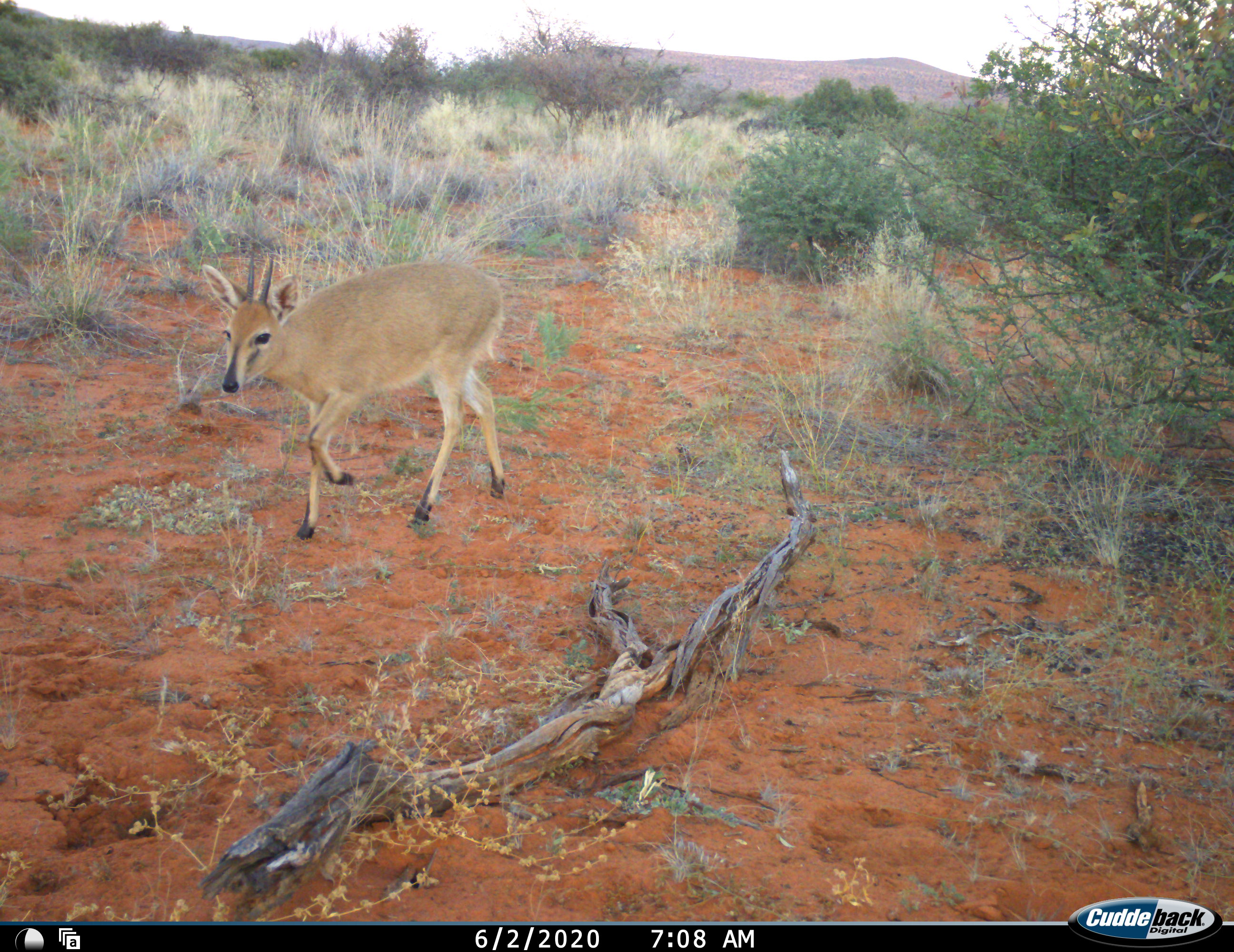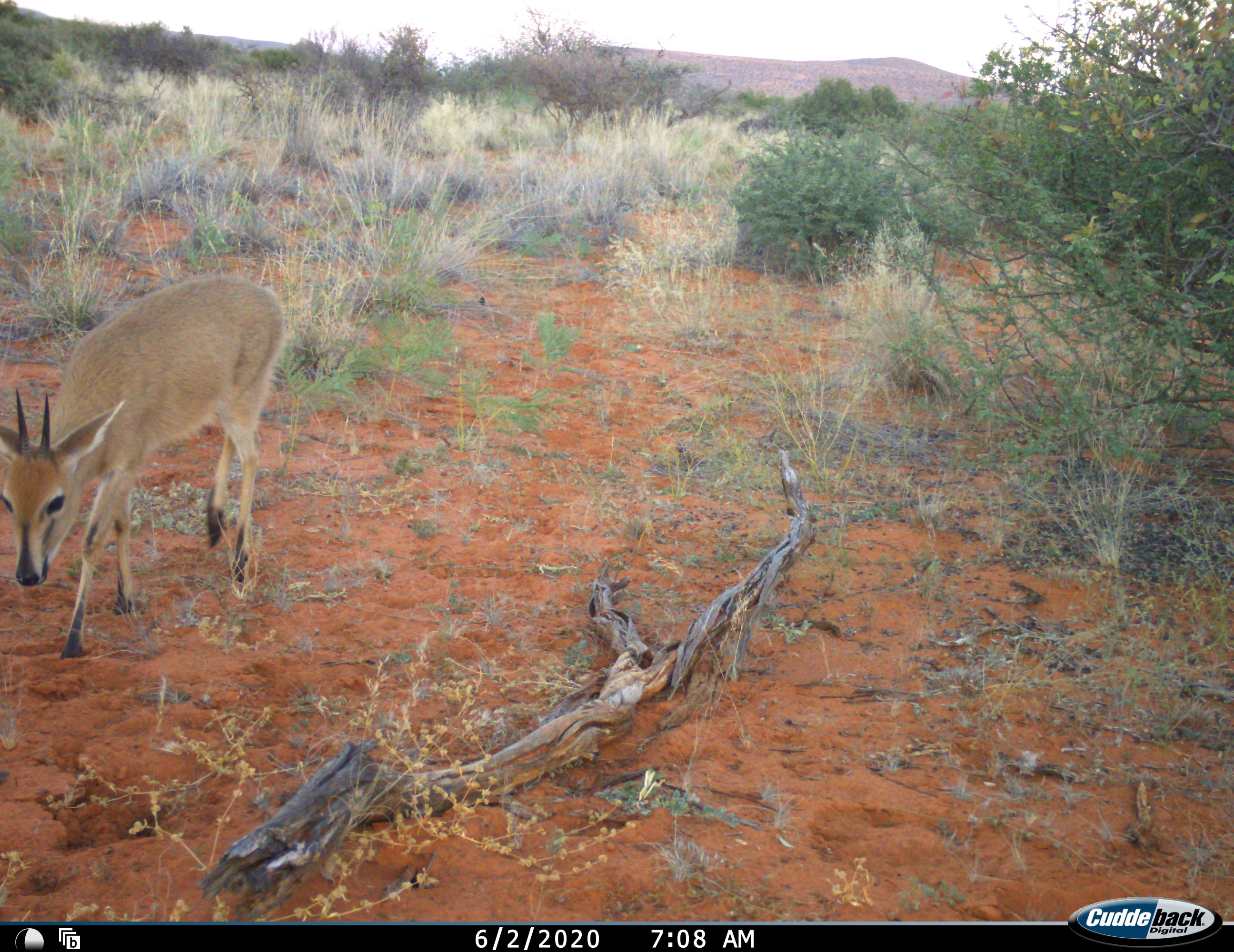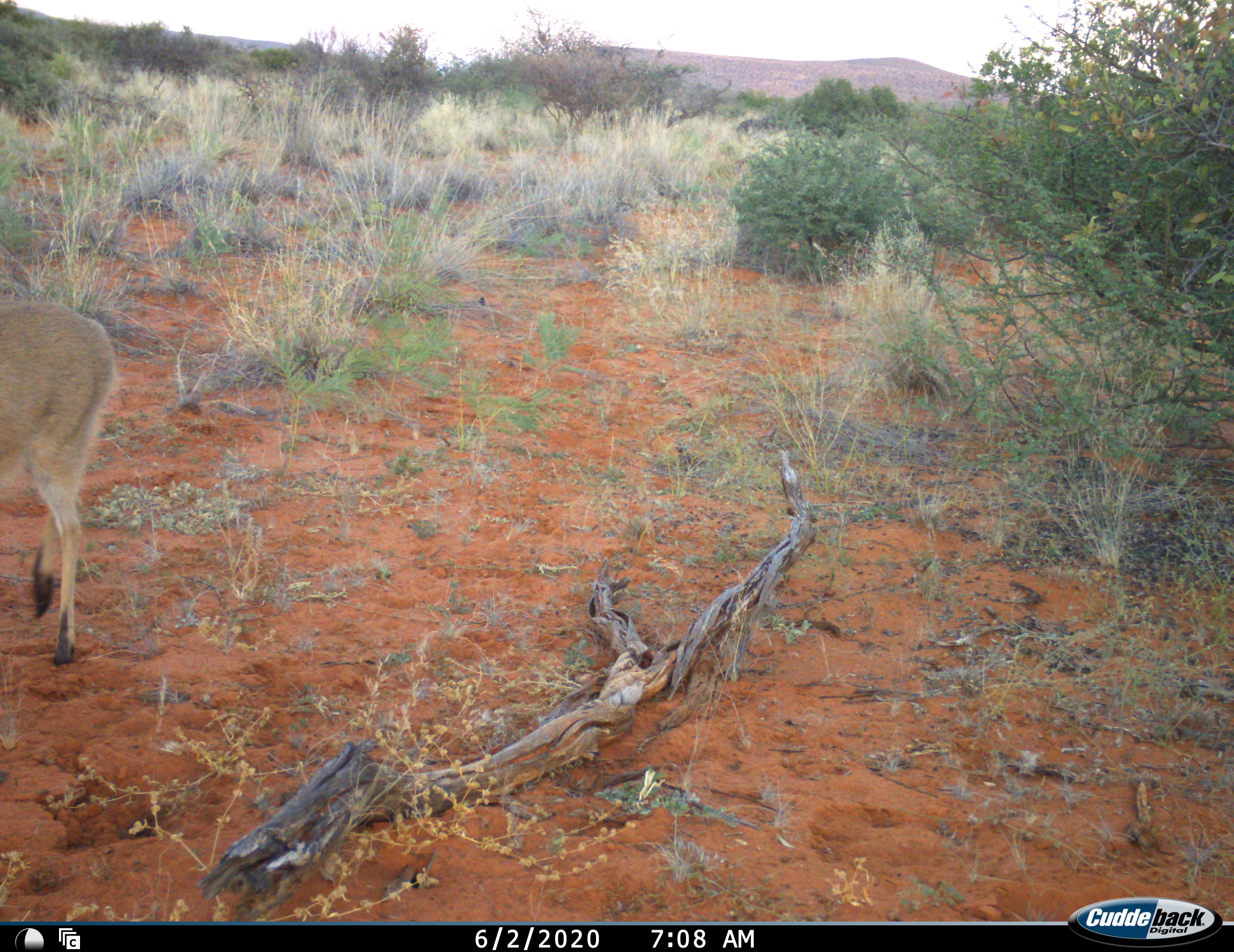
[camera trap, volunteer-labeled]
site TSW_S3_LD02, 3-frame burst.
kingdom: Animalia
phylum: Chordata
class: Mammalia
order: Artiodactyla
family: Bovidae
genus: Sylvicapra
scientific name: Sylvicapra grimmia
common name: common duiker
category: duikercommongrey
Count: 1.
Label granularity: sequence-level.